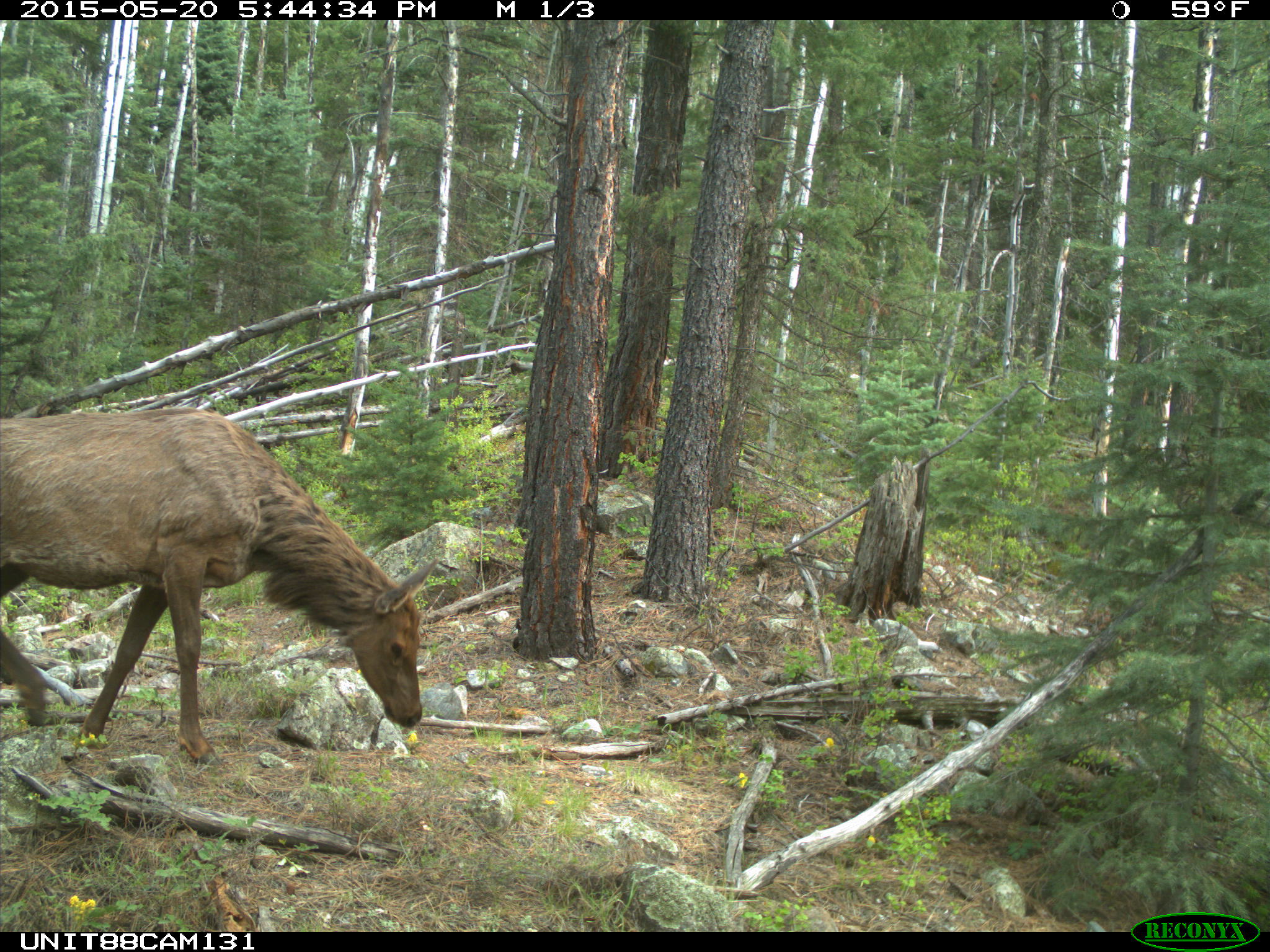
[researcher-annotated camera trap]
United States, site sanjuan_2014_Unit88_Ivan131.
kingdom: Animalia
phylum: Chordata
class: Mammalia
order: Artiodactyla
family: Cervidae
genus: Cervus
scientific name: Cervus elaphus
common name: red deer